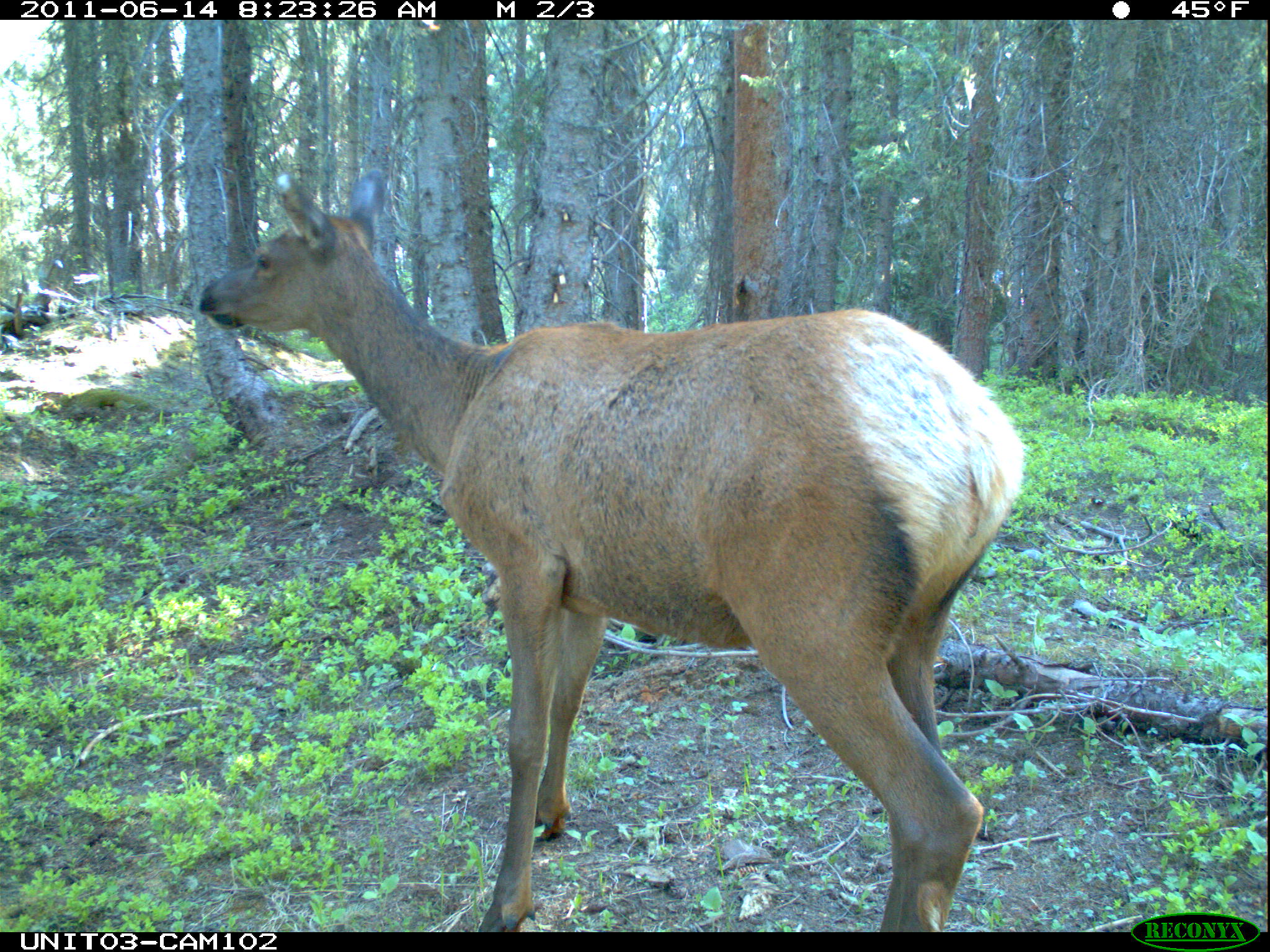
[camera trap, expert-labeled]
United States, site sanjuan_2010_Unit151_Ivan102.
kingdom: Animalia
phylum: Chordata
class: Mammalia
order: Artiodactyla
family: Cervidae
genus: Cervus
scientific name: Cervus elaphus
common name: red deer